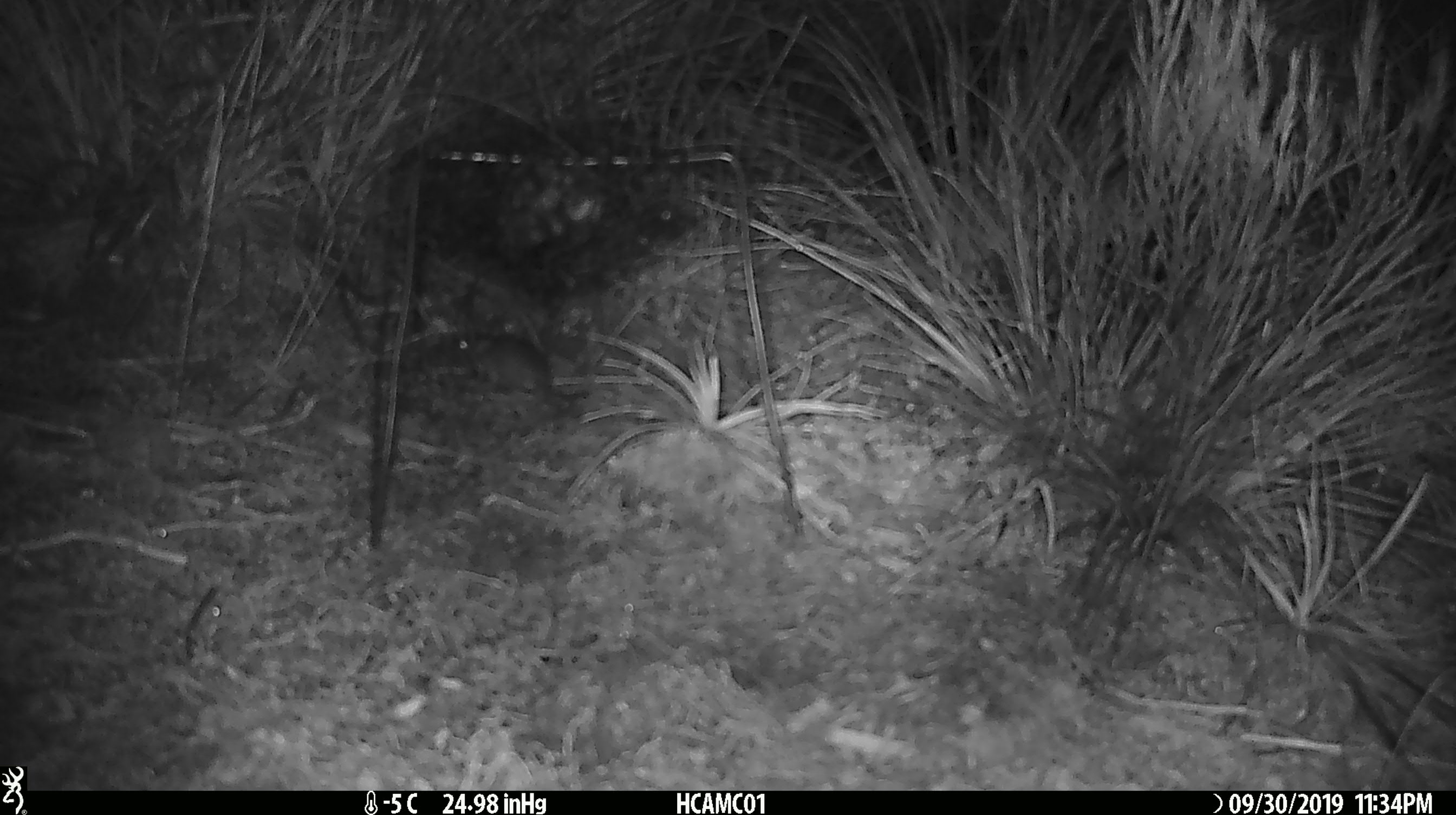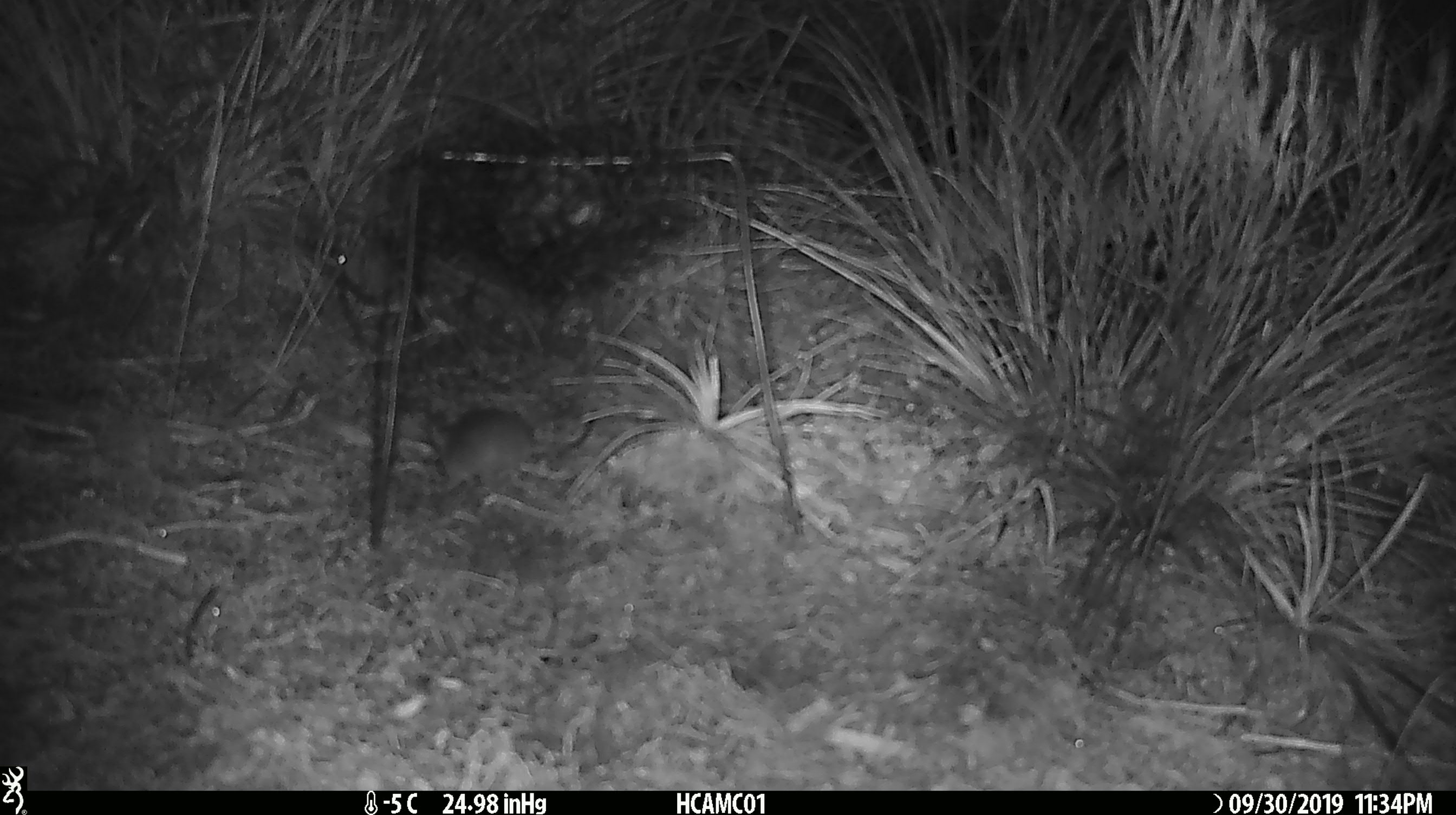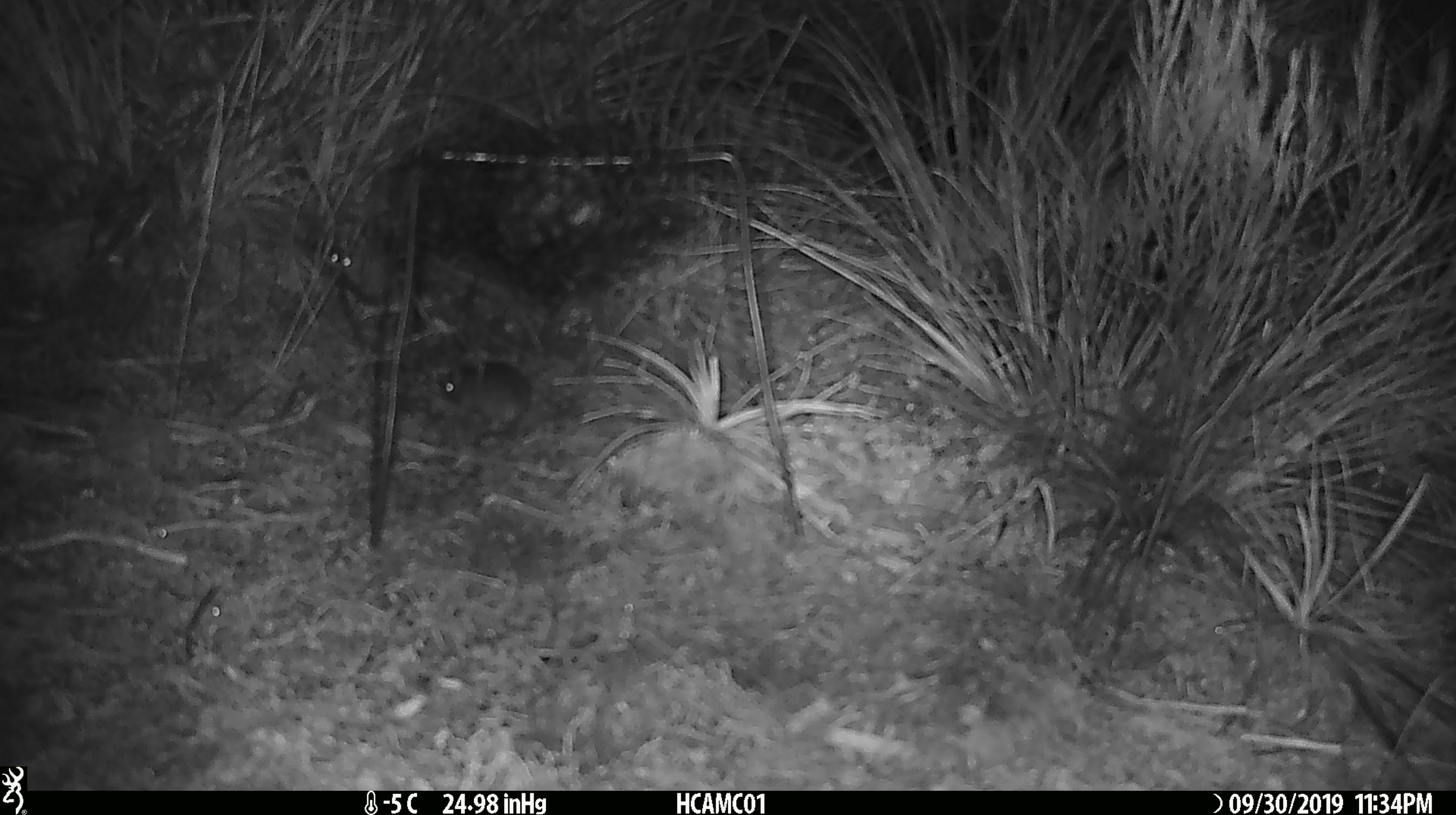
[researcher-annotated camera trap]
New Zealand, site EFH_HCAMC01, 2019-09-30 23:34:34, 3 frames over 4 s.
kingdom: Animalia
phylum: Chordata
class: Mammalia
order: Rodentia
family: Muridae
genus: Mus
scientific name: Mus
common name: mouse